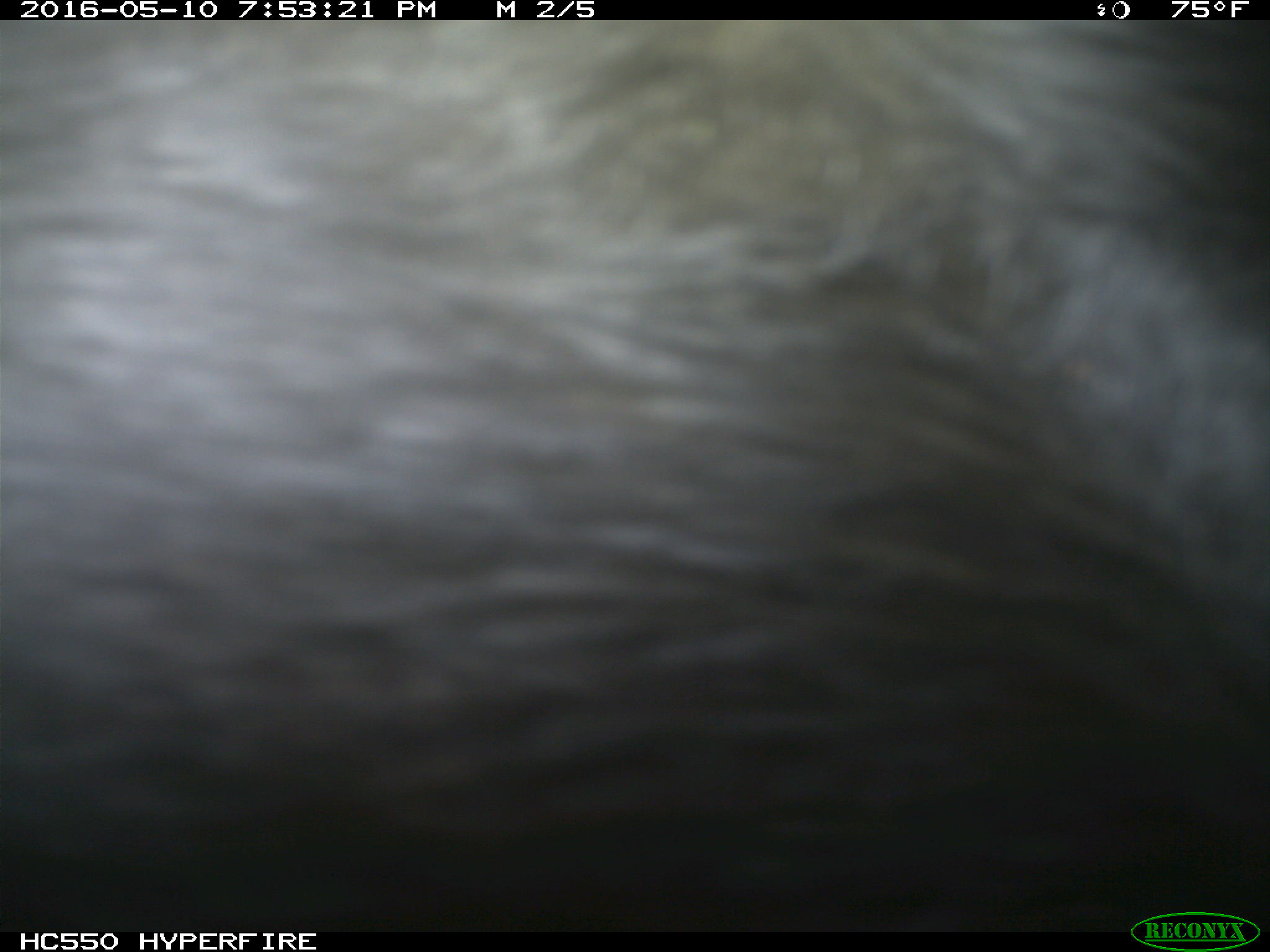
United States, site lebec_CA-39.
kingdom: Animalia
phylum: Chordata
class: Mammalia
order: Artiodactyla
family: Bovidae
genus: Bos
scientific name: Bos taurus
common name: domestic cow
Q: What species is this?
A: Bos taurus (domestic cow).